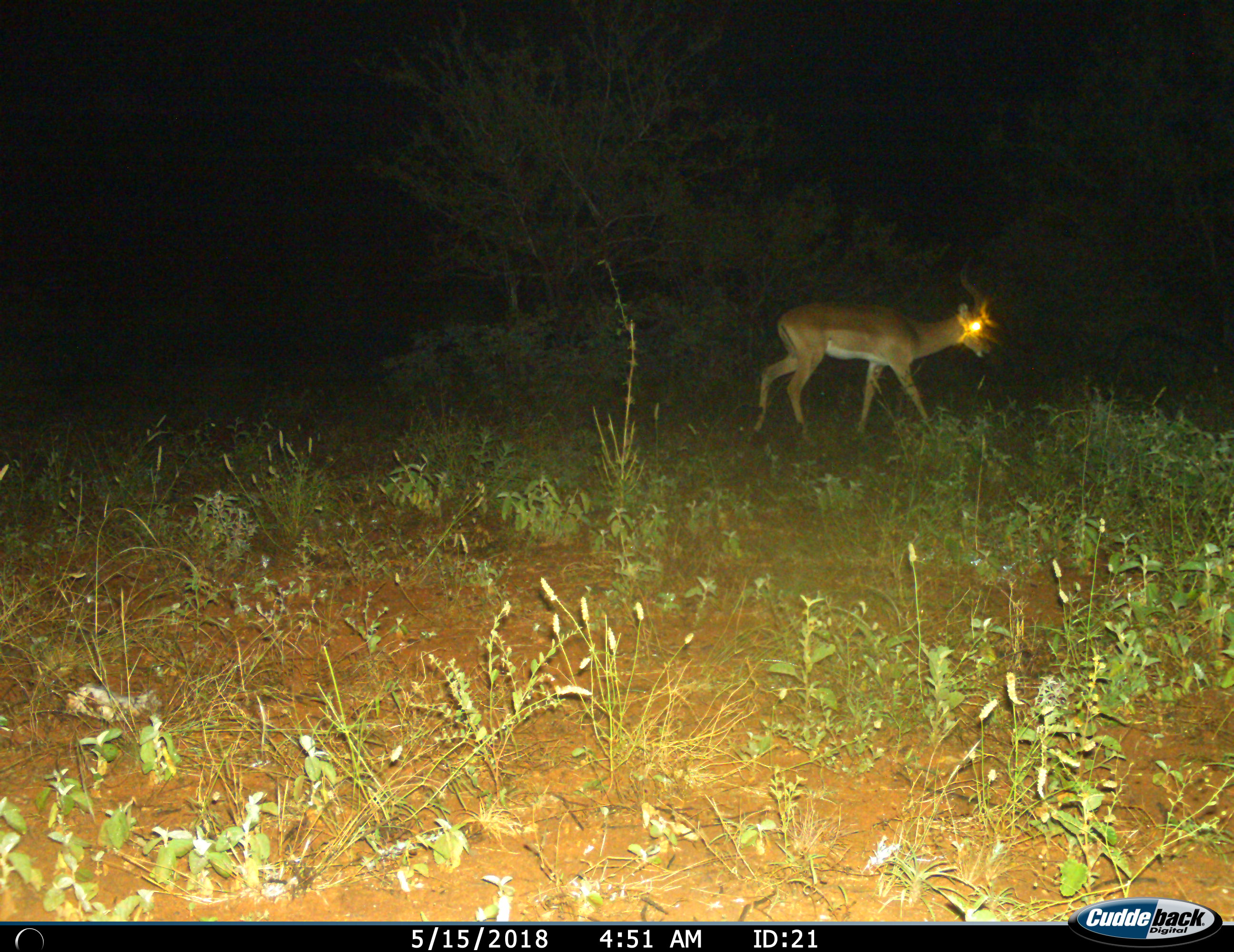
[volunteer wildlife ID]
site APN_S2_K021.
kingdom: Animalia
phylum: Chordata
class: Mammalia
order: Artiodactyla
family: Bovidae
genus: Aepyceros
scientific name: Aepyceros melampus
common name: impala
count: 1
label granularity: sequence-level